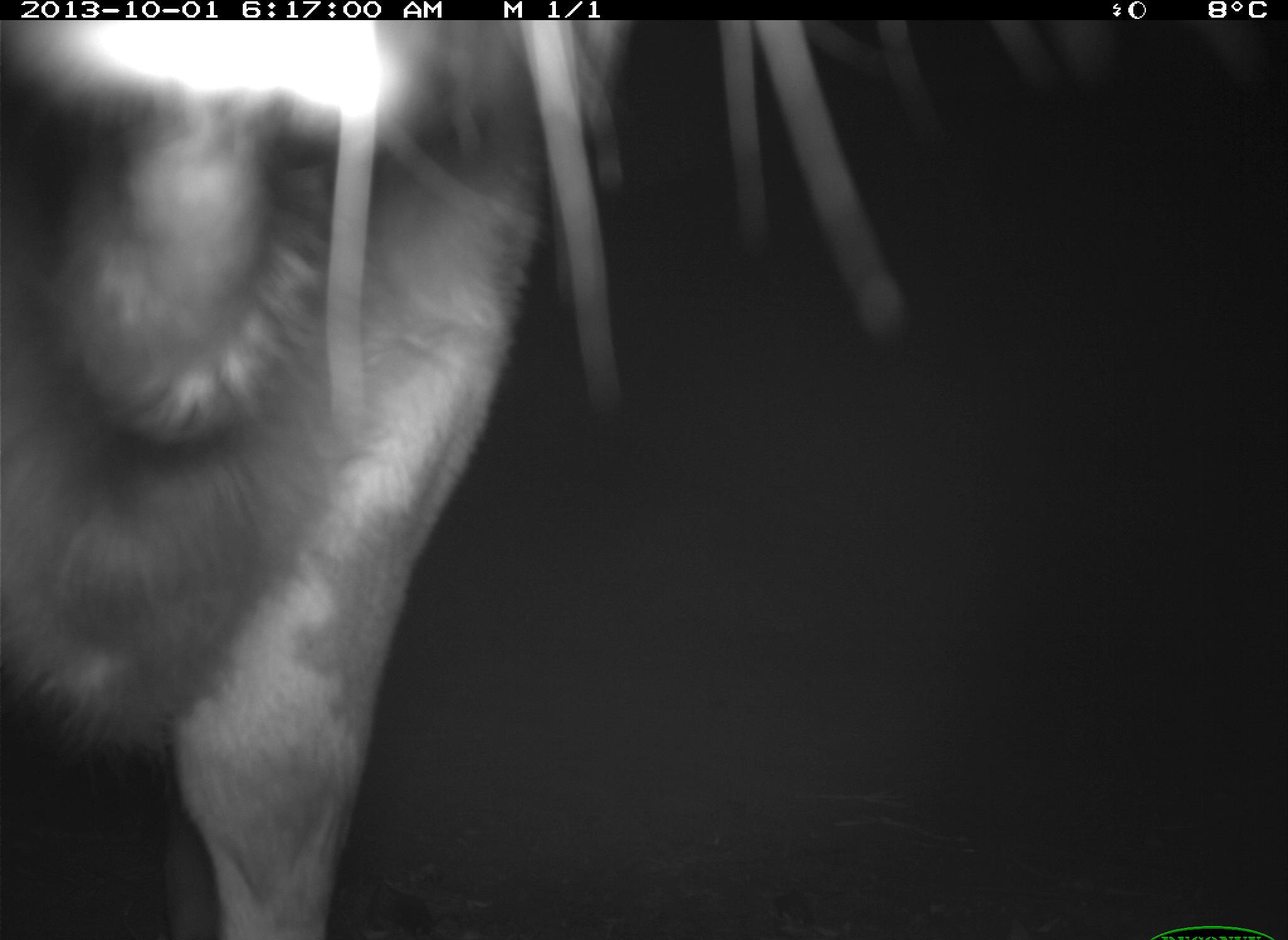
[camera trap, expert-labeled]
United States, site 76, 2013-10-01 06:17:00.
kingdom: Animalia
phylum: Chordata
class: Mammalia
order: Artiodactyla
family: Bovidae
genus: Bos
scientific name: Bos taurus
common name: cow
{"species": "cow (Bos taurus)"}